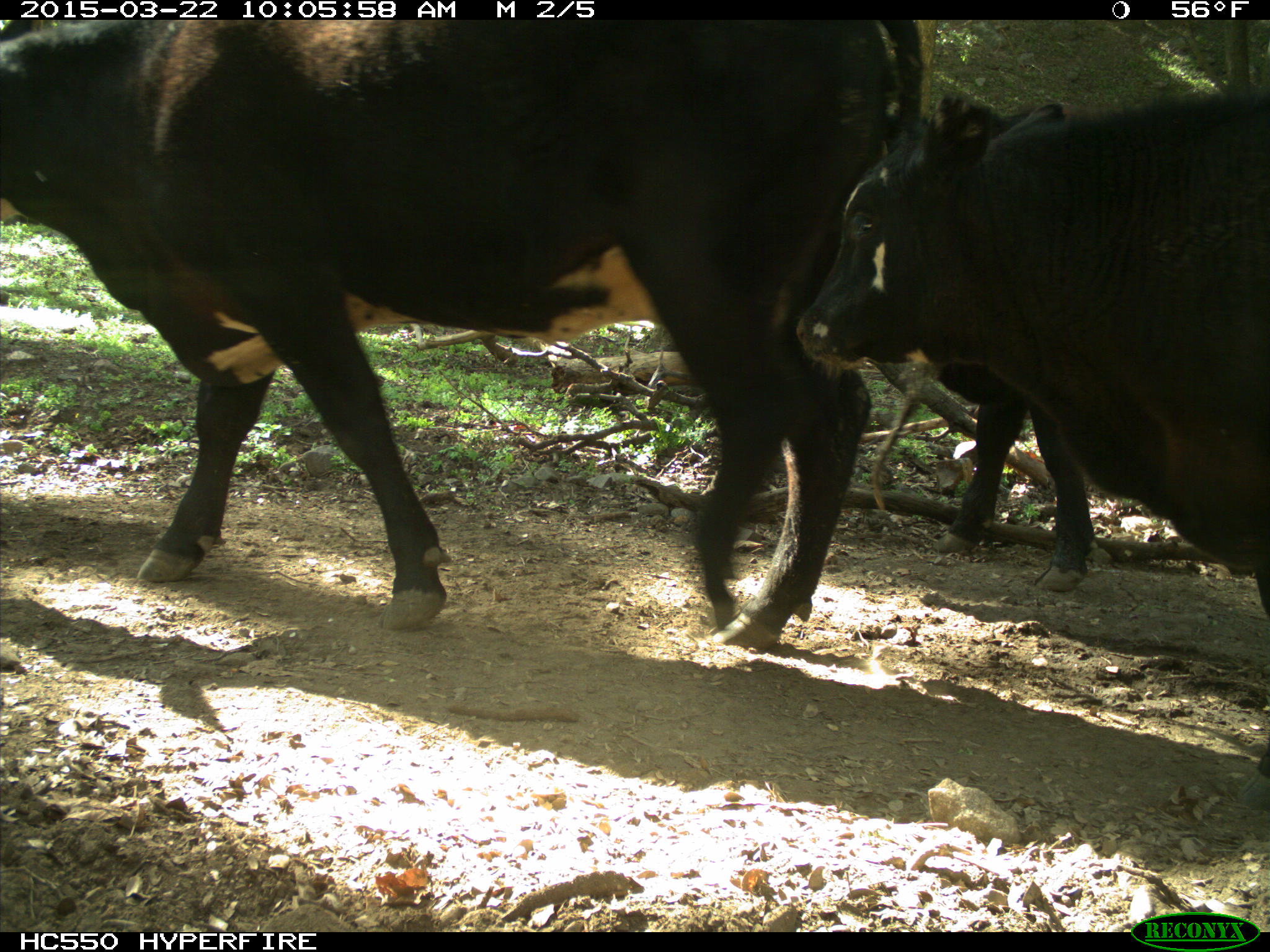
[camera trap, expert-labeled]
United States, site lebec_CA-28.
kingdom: Animalia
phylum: Chordata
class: Mammalia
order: Artiodactyla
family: Bovidae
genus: Bos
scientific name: Bos taurus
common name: domestic cow